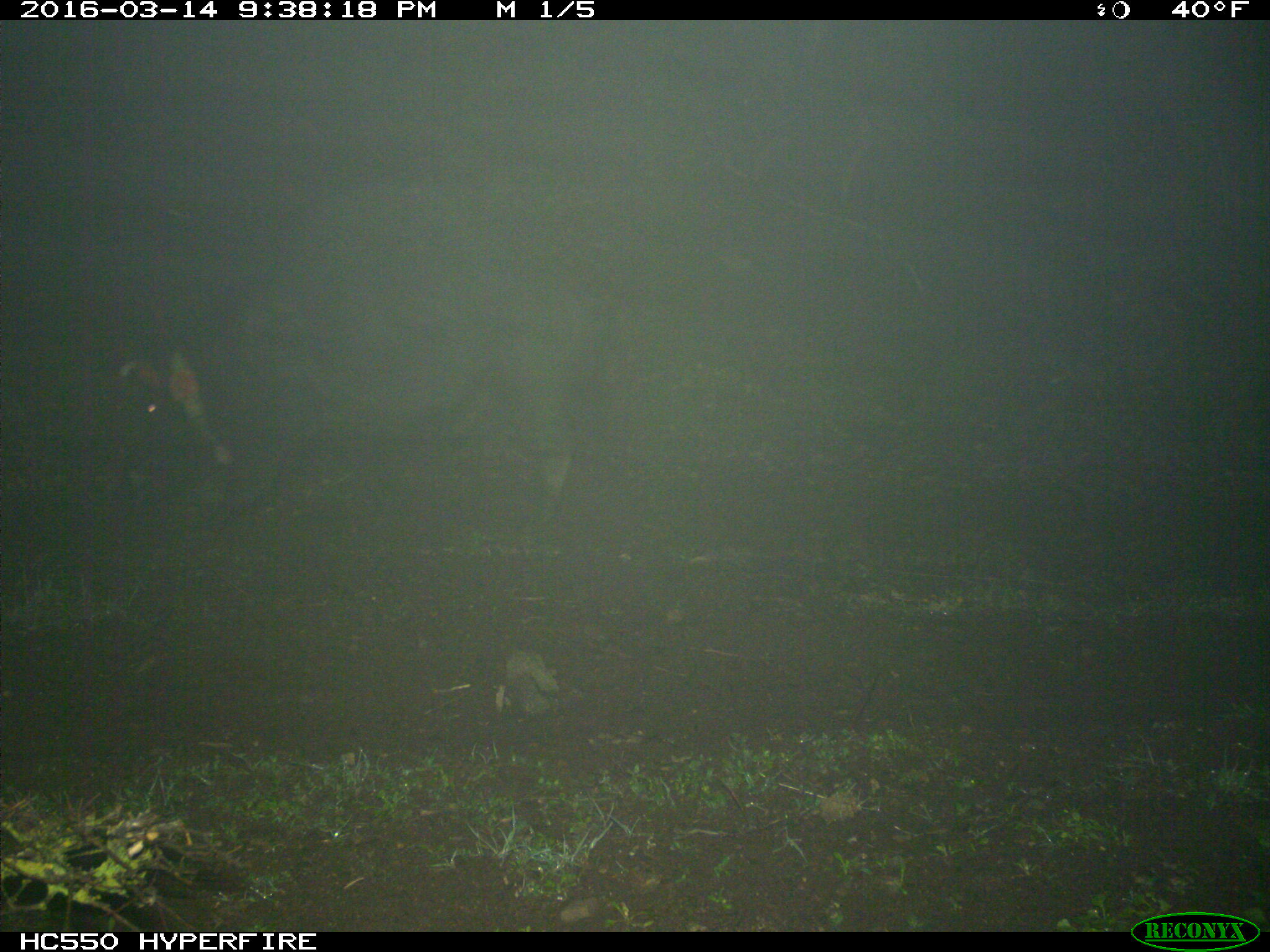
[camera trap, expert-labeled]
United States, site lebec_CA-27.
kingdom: Animalia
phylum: Chordata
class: Mammalia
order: Artiodactyla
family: Suidae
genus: Sus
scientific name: Sus scrofa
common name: wild boar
Sus scrofa (wild boar).